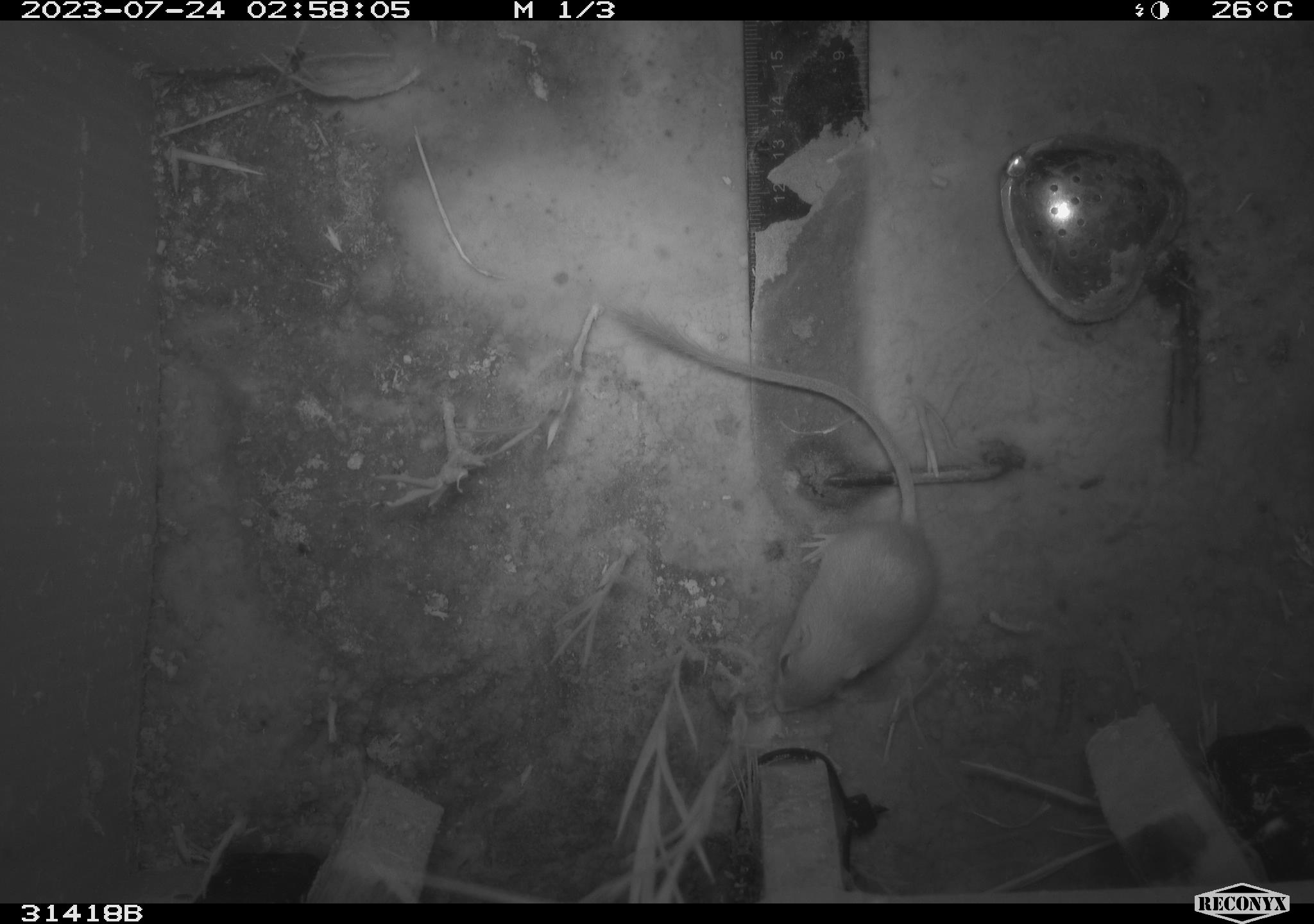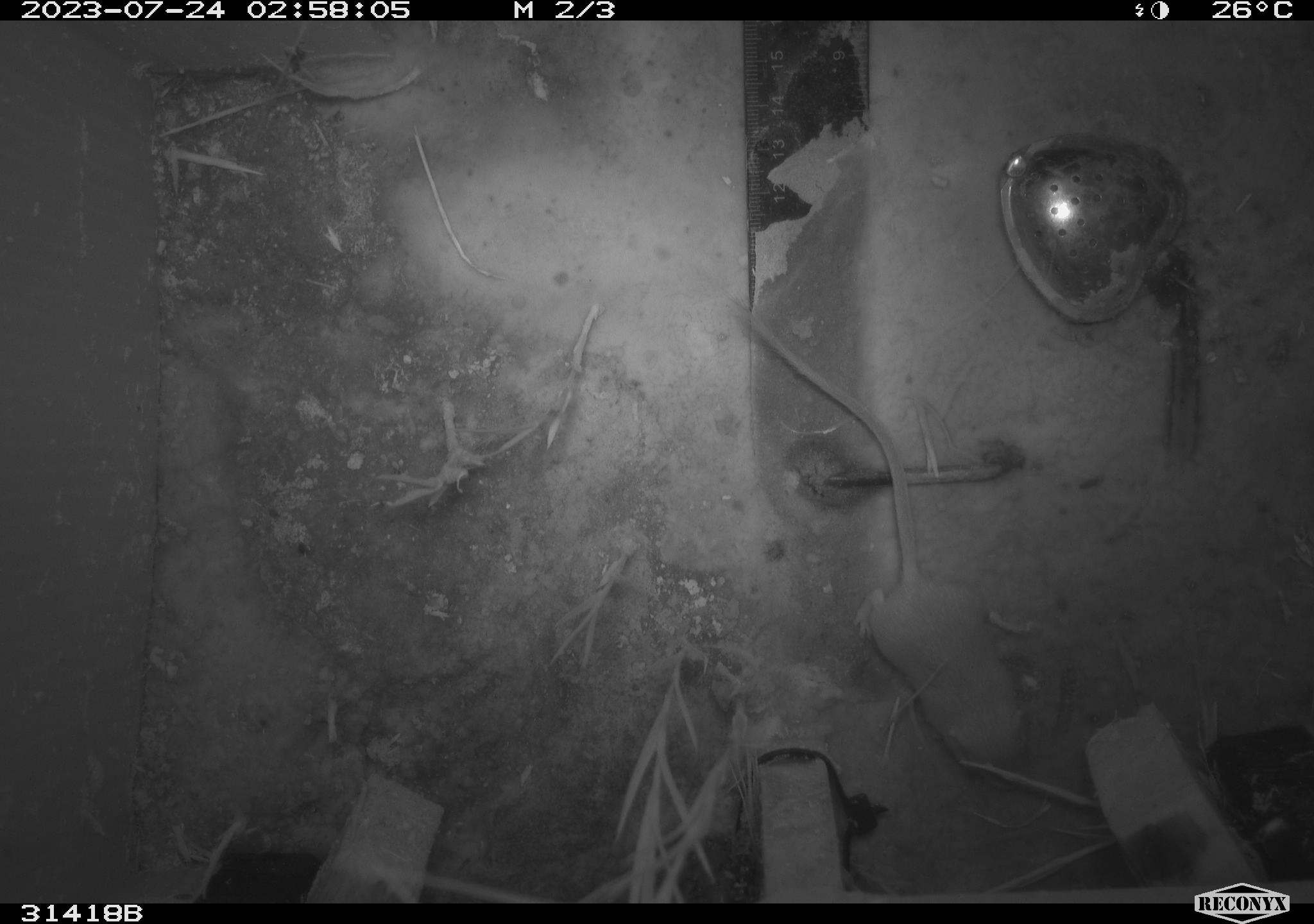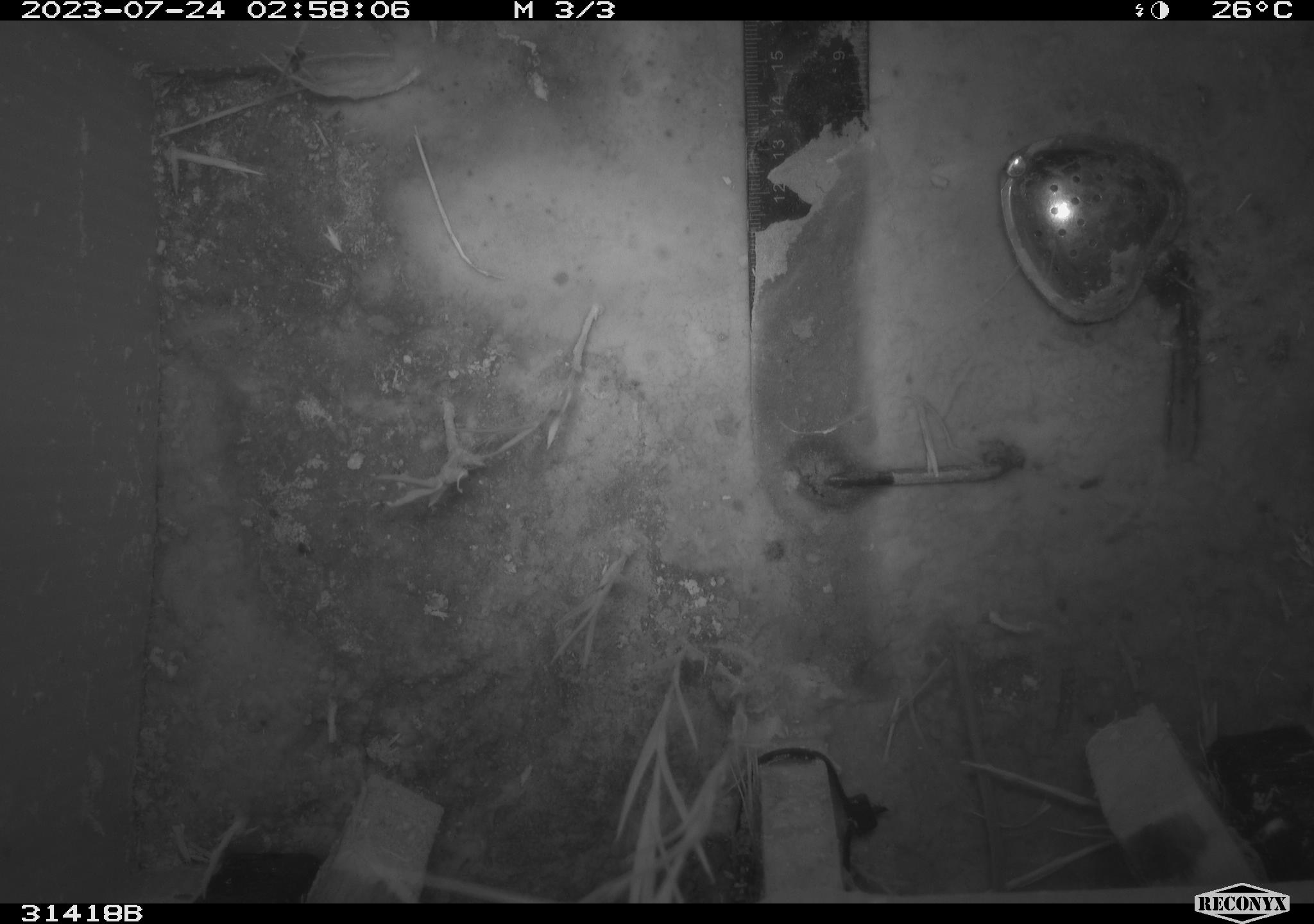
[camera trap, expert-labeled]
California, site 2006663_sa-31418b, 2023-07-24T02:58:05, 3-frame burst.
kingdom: Animalia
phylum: Chordata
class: Mammalia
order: Rodentia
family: Heteromyidae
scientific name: Heteromyidae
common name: kangaroo rats and pocket mice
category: heteromyidae family